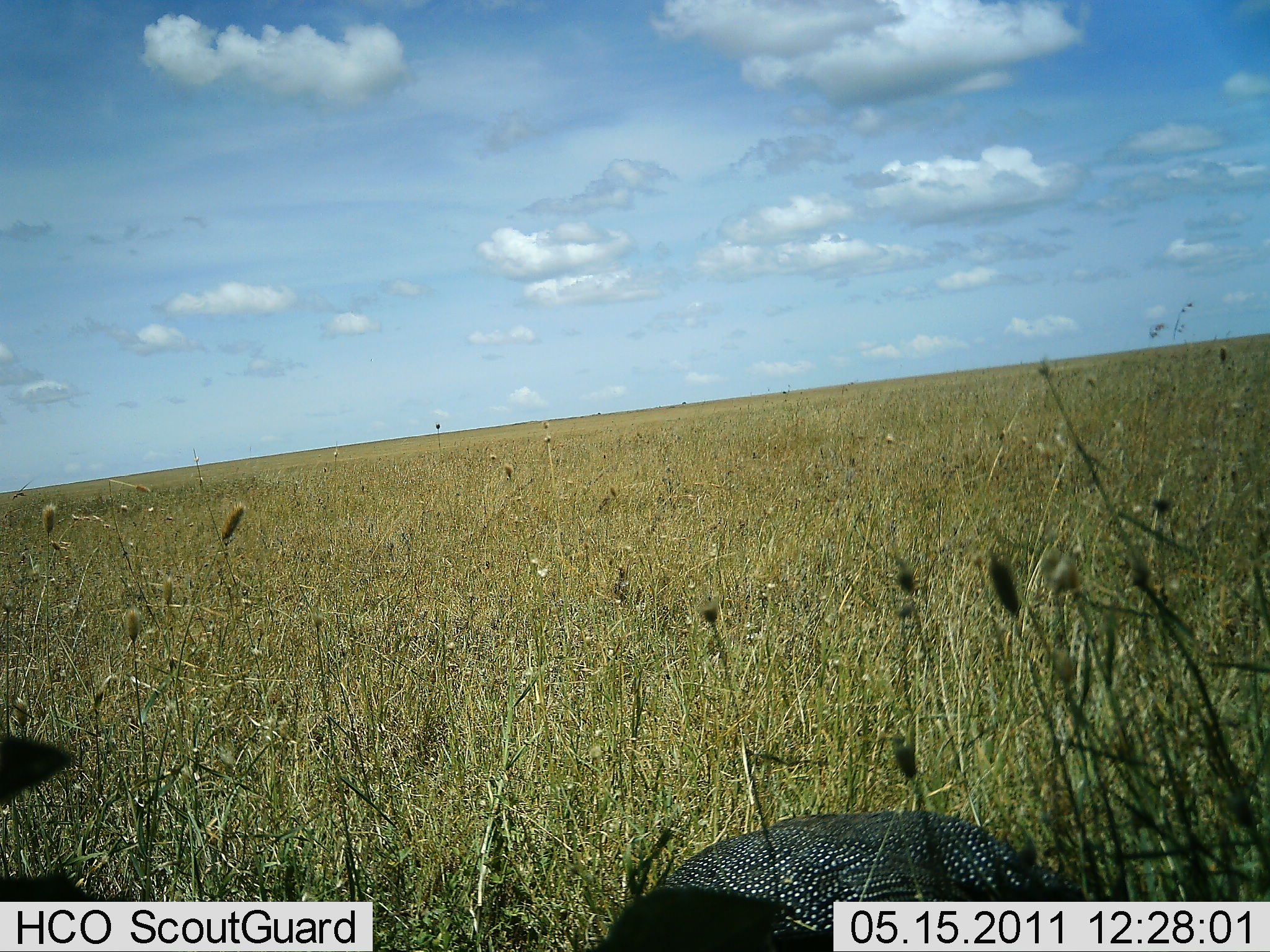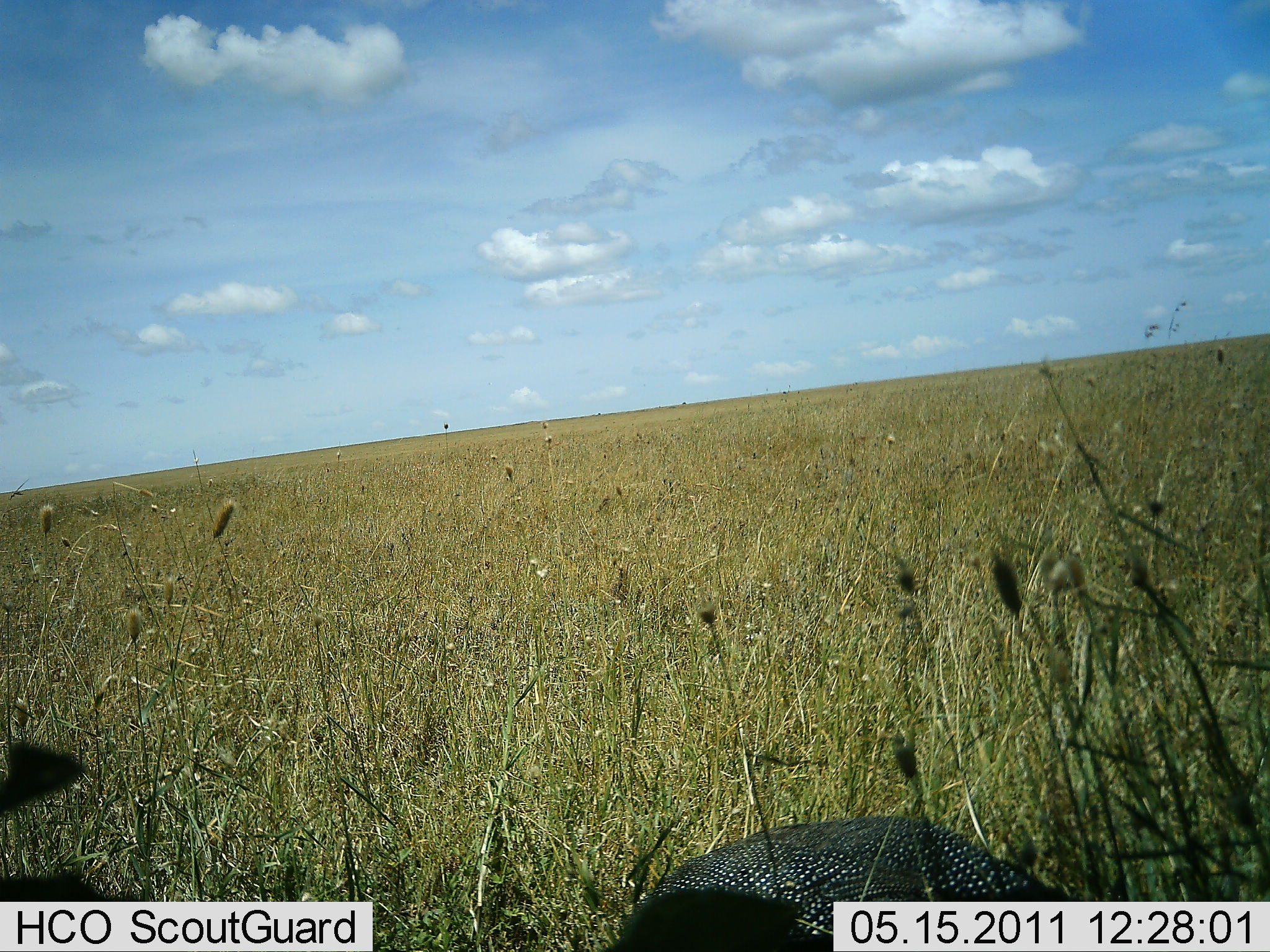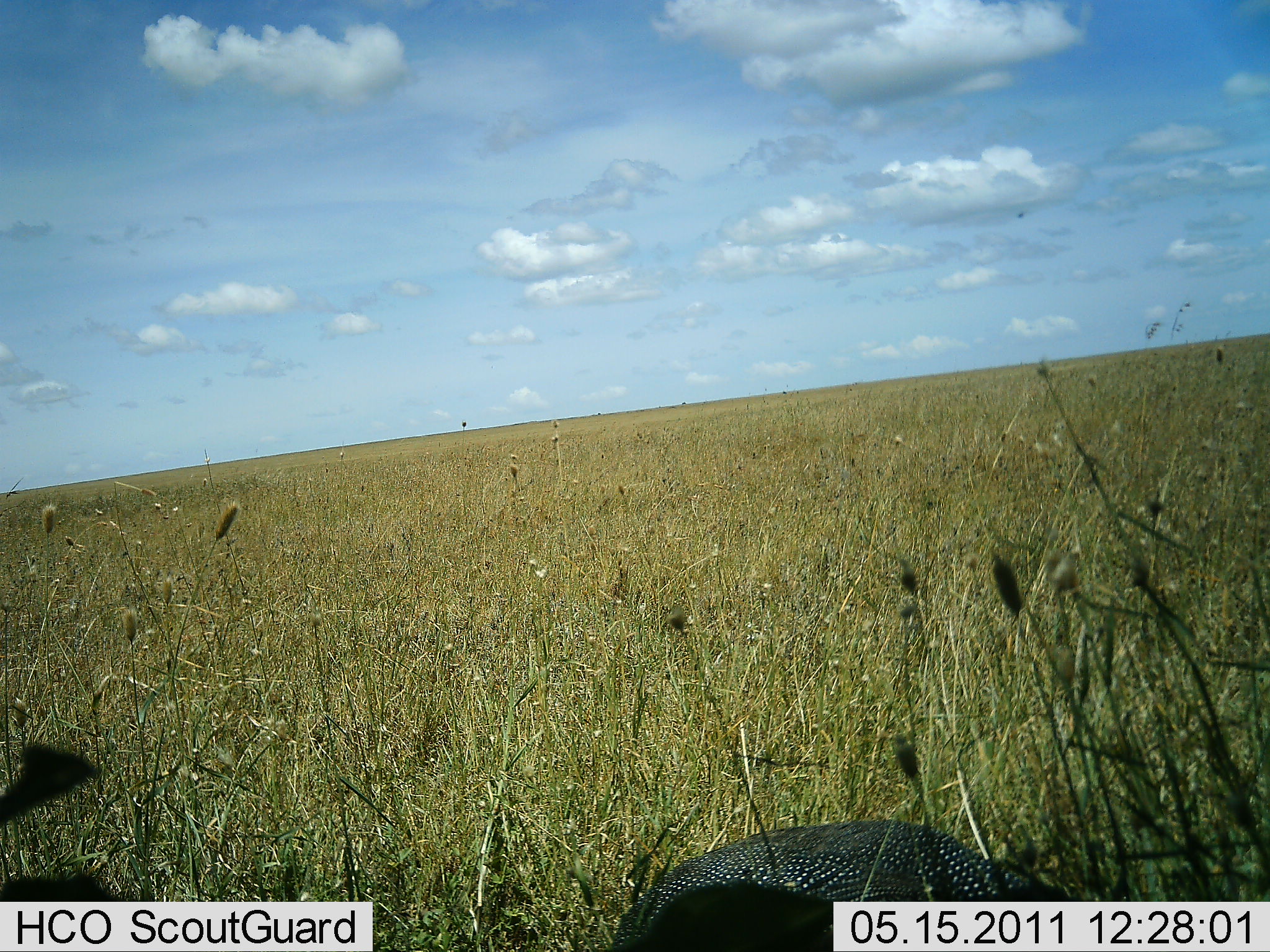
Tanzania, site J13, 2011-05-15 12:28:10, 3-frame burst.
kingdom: Animalia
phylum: Chordata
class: Aves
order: Galliformes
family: Numididae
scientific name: Numididae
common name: guinea fowl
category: guineafowl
Guineafowl (guinea fowl) (Numididae), count 1. Behavior (volunteer vote fractions): standing 30%, resting 0%, moving 10%, interacting 0%. Young present (vote fraction): 0%. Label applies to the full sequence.